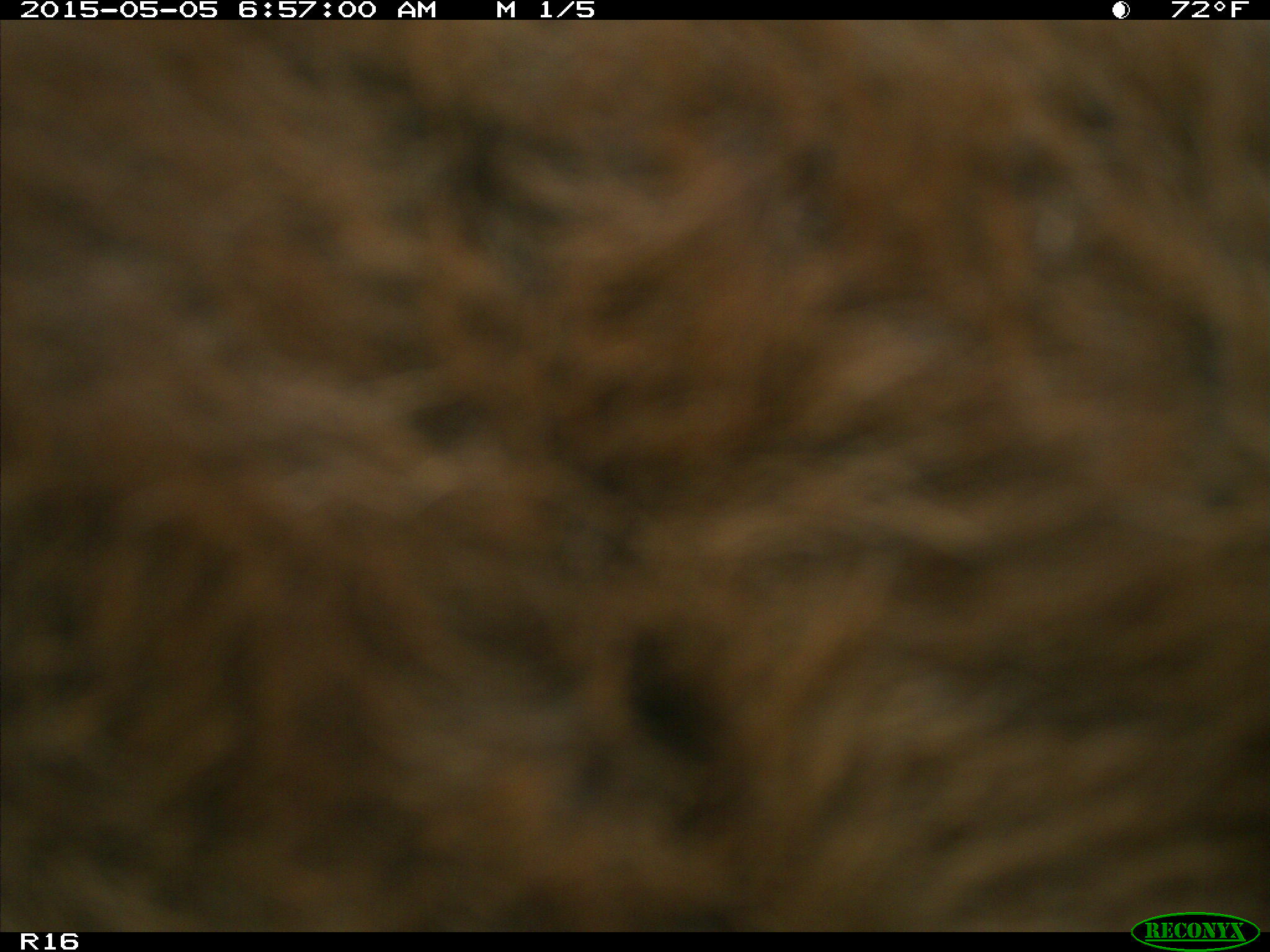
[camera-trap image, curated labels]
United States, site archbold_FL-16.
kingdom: Animalia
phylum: Chordata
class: Mammalia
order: Artiodactyla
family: Bovidae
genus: Bos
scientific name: Bos taurus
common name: domestic cow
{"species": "Bos taurus (domestic cow)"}